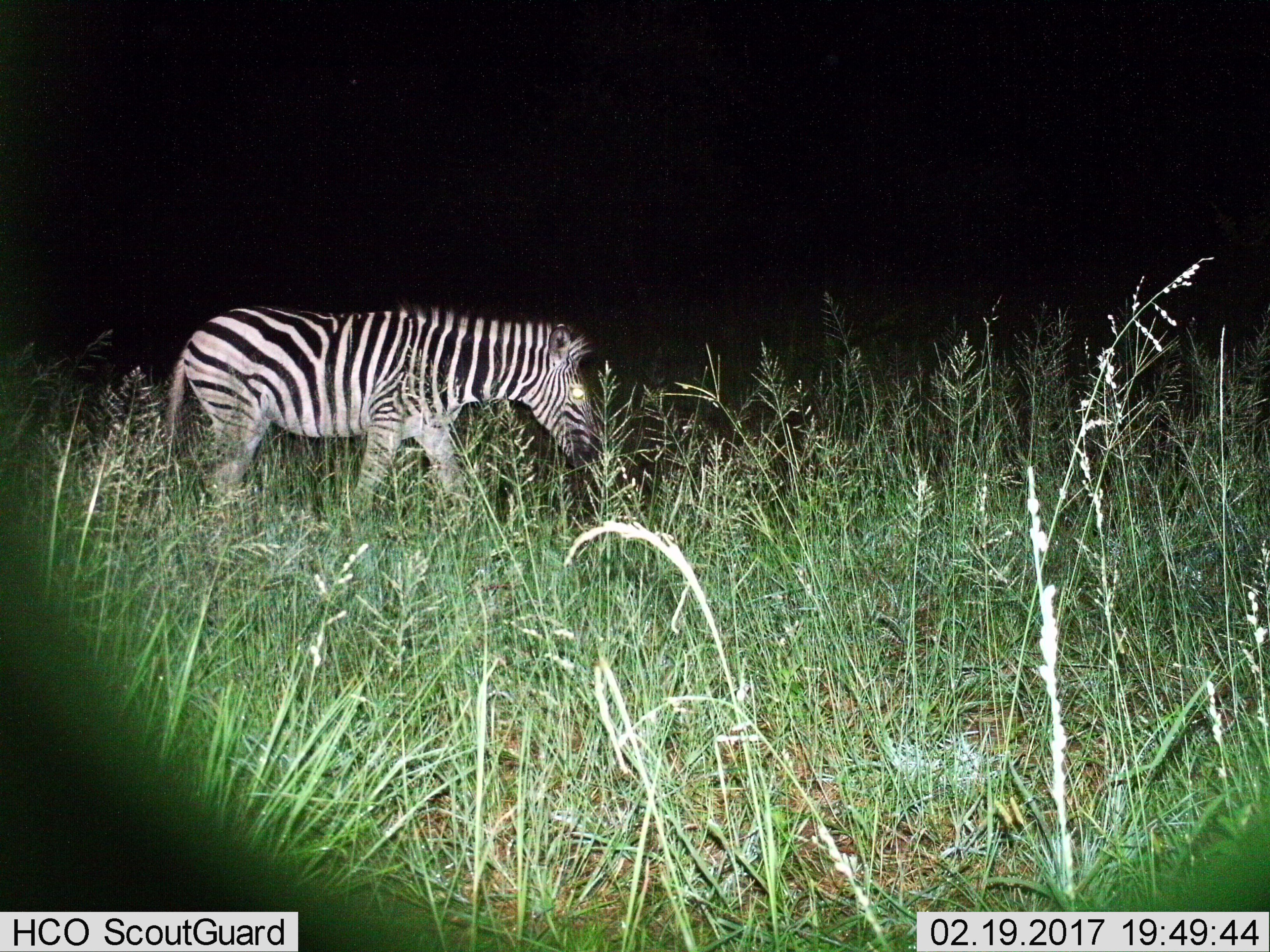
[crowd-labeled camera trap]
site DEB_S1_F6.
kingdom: Animalia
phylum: Chordata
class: Mammalia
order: Perissodactyla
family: Equidae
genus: Equus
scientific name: Equus quagga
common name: plains zebra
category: zebraplains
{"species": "zebraplains (plains zebra) (Equus quagga)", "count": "1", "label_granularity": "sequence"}